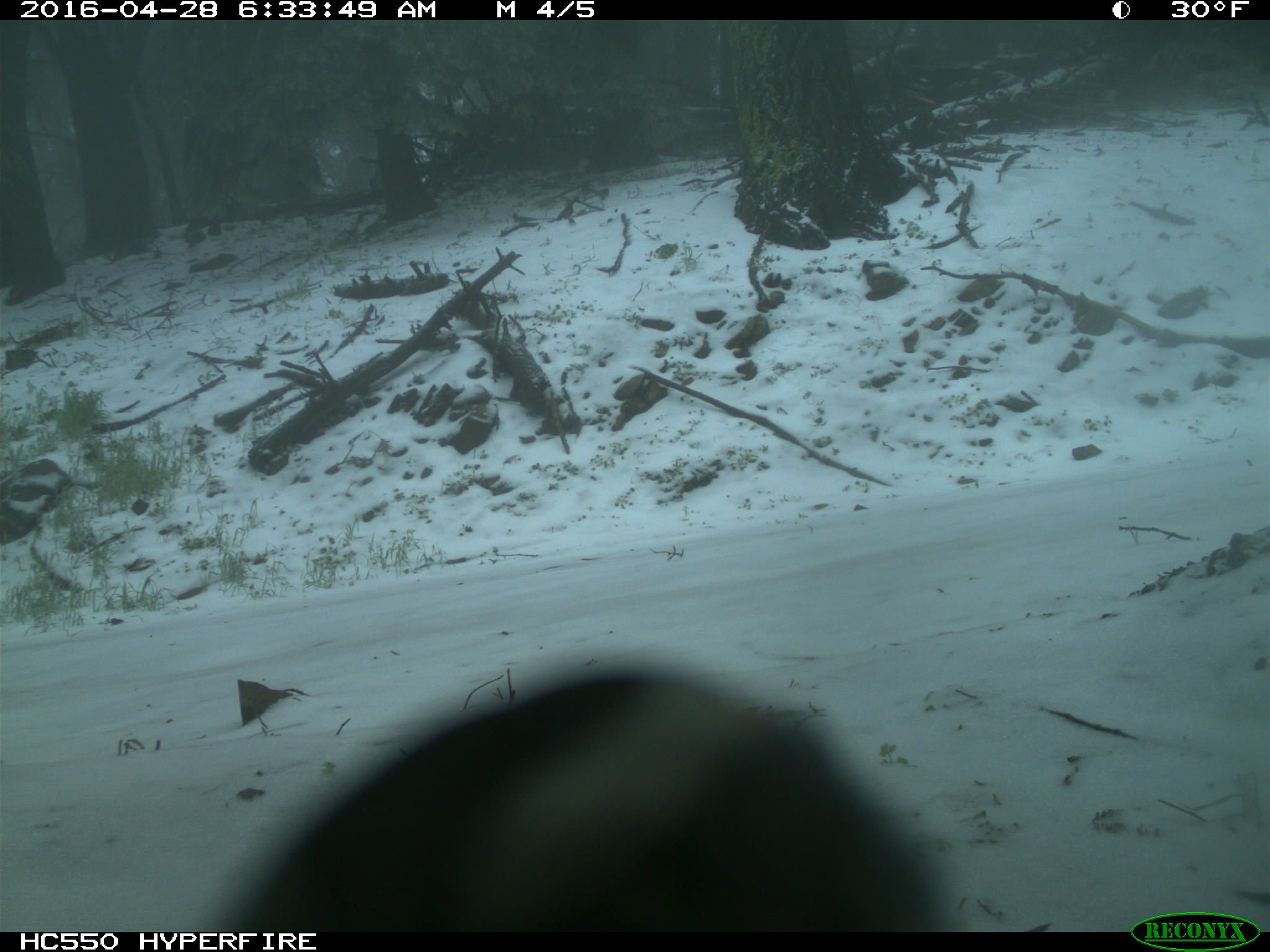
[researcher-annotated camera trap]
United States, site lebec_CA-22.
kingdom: Animalia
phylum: Chordata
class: Aves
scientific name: Aves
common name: birds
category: unidentified bird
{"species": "unidentified bird (birds) (Aves)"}